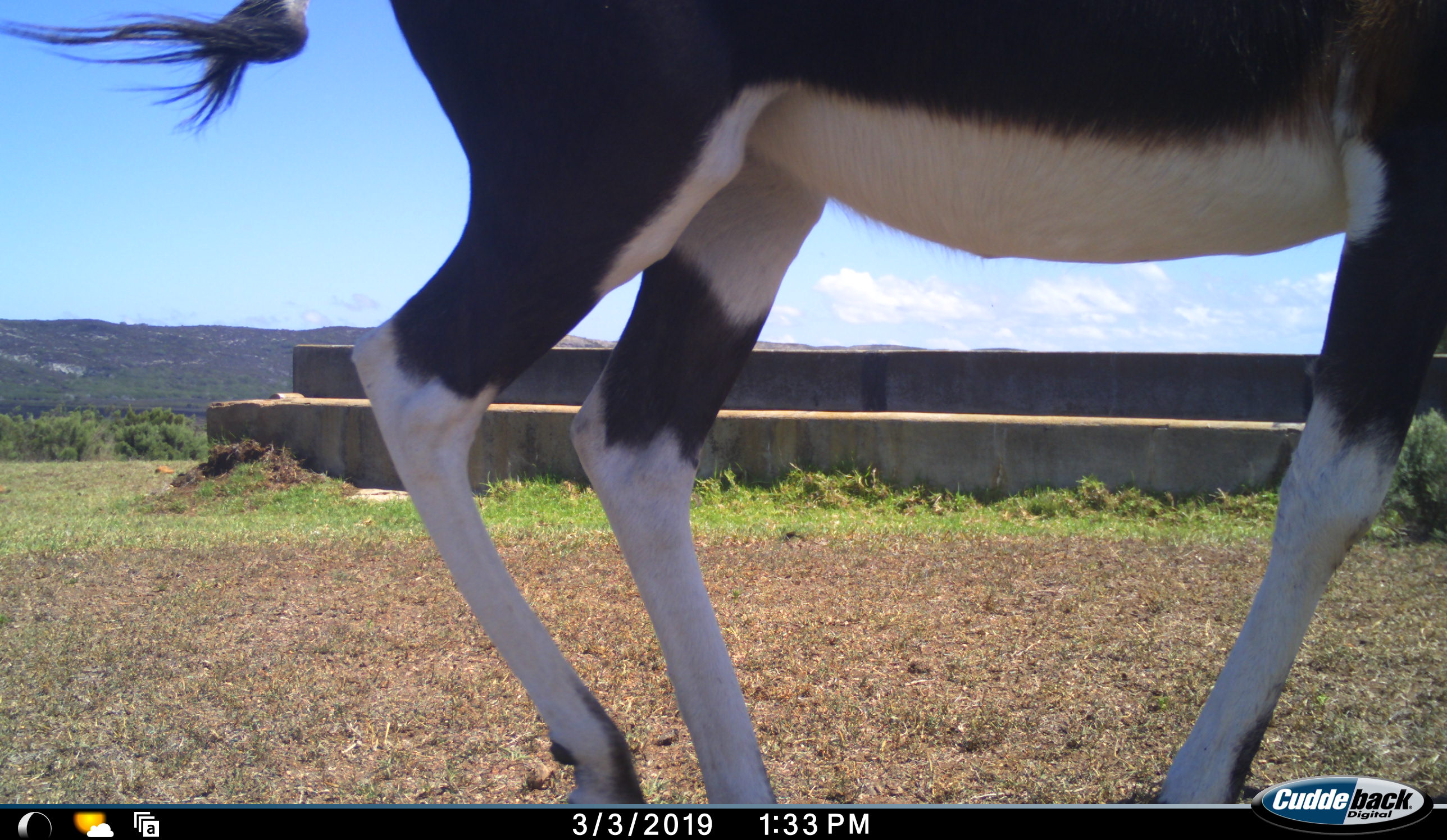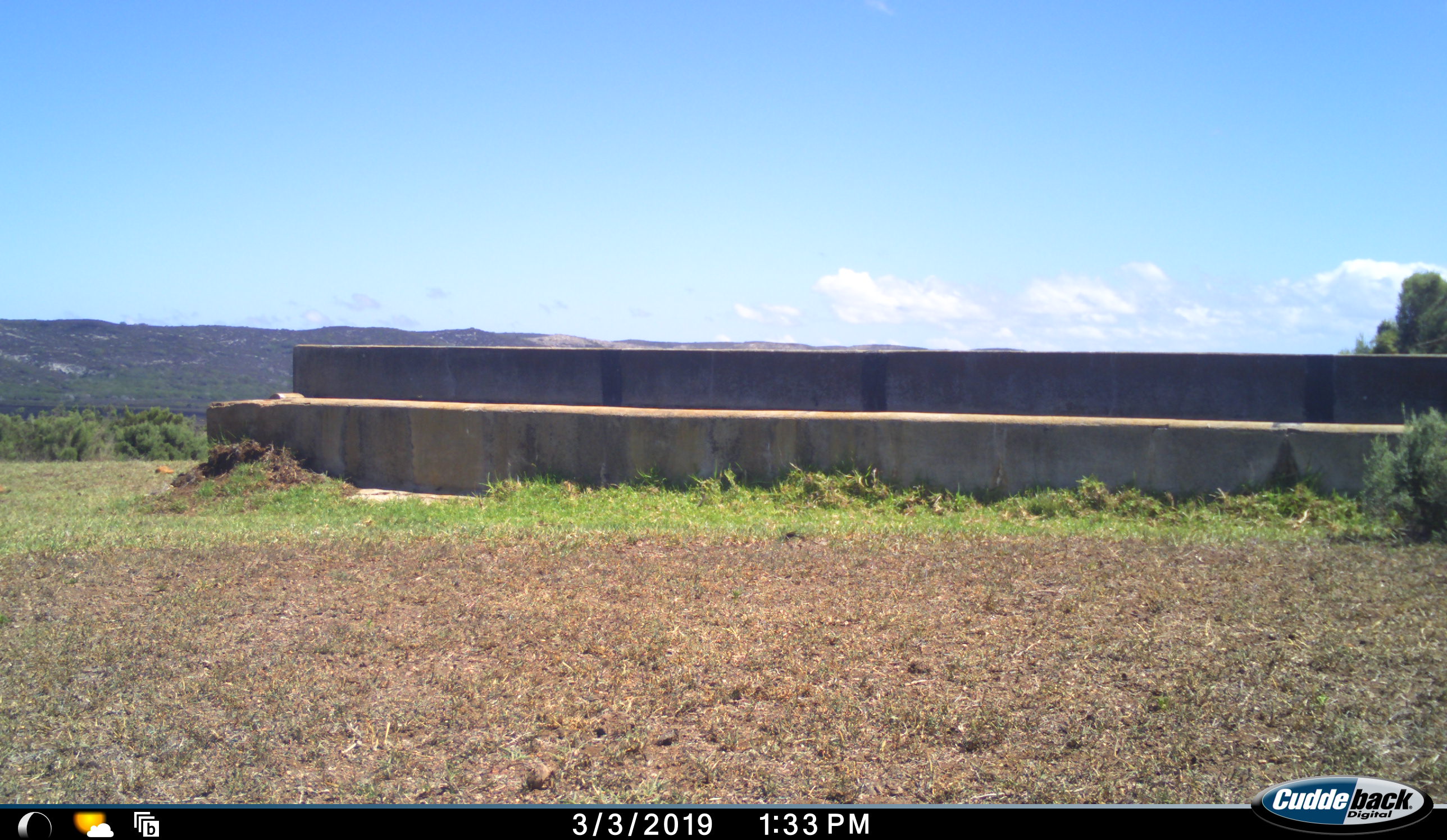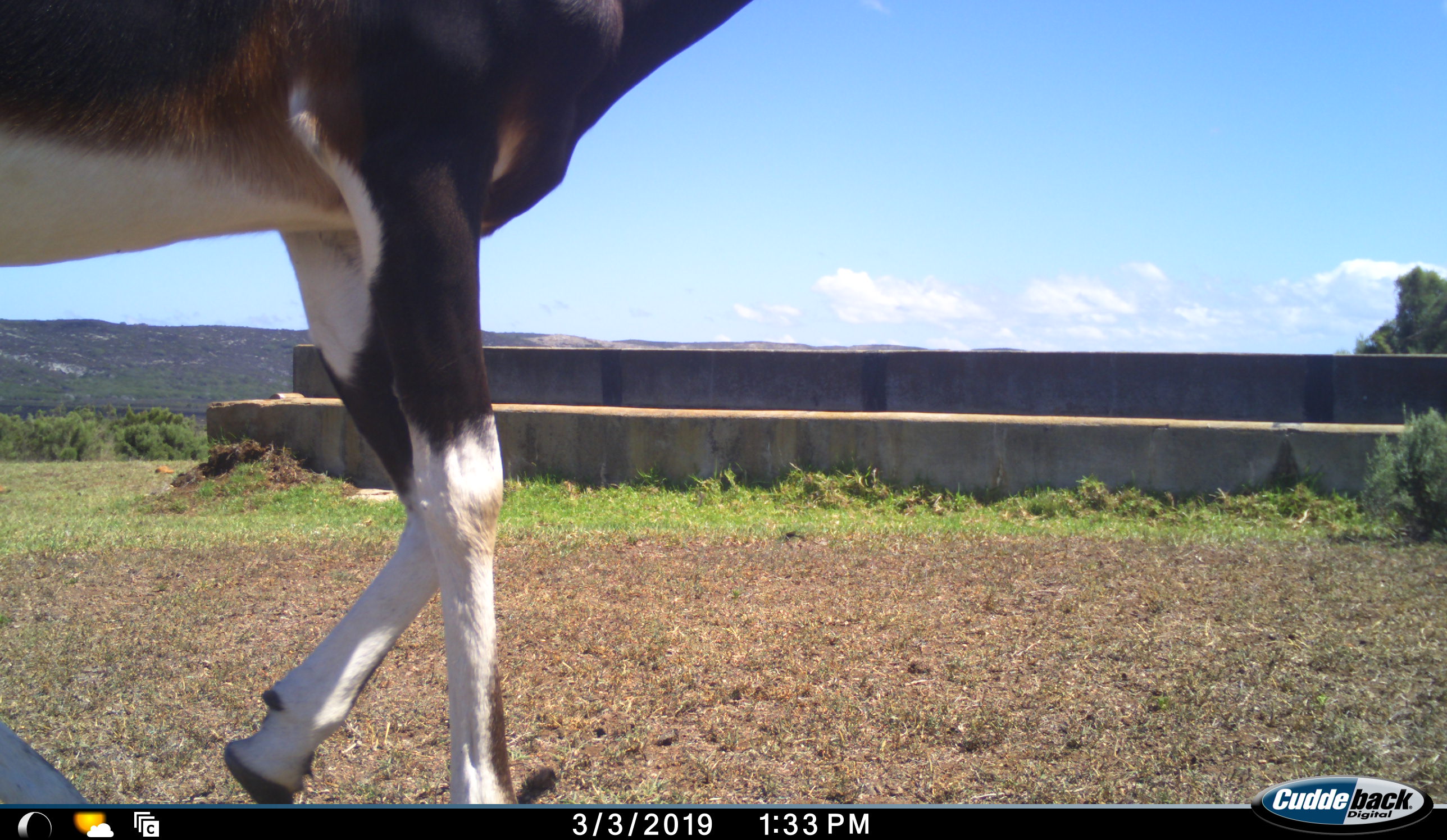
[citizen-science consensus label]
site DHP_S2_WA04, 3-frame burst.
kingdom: Animalia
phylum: Chordata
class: Mammalia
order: Artiodactyla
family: Bovidae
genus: Damaliscus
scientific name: Damaliscus pygargus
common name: bontebok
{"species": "bontebok (Damaliscus pygargus)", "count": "1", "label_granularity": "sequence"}